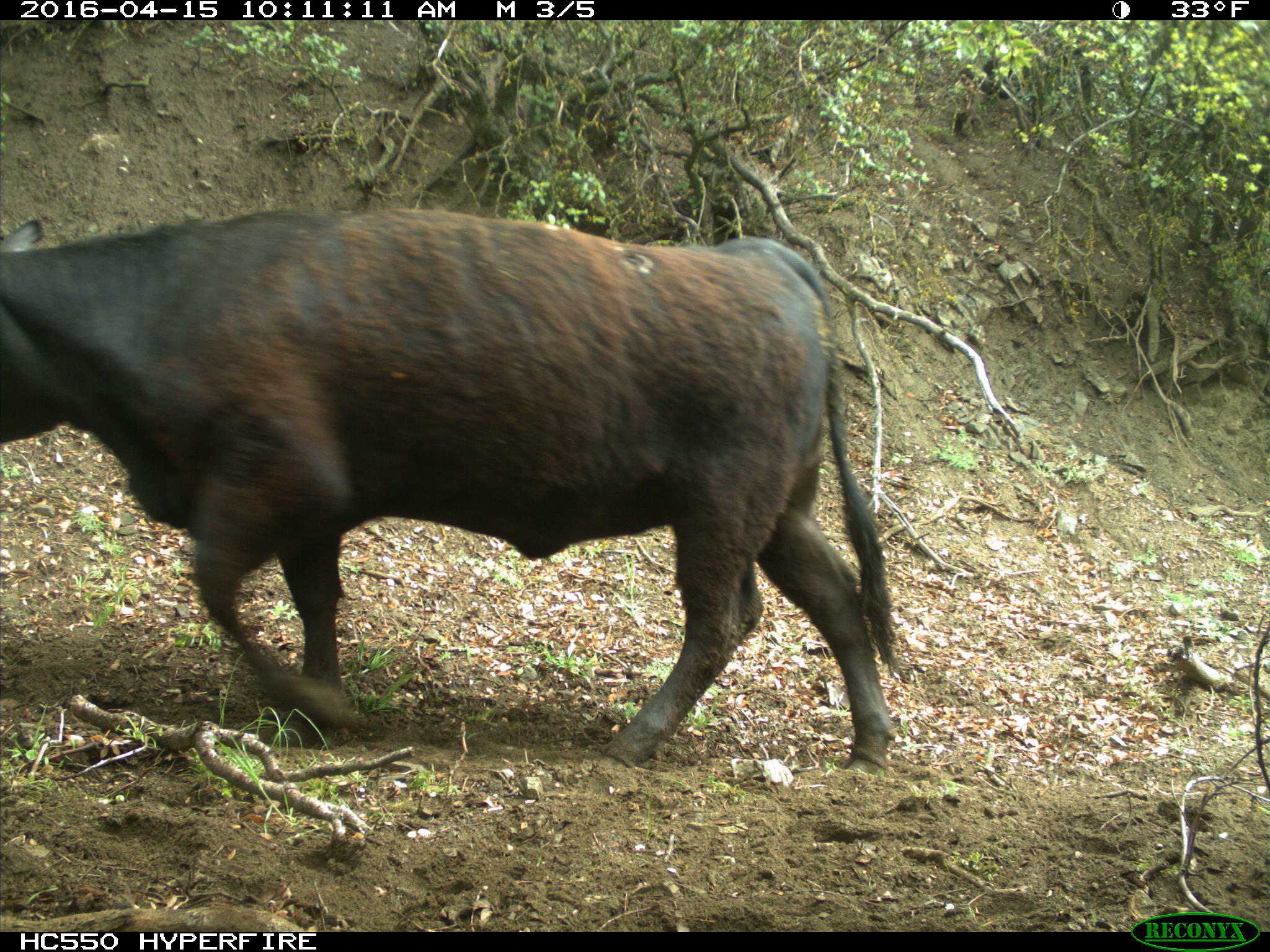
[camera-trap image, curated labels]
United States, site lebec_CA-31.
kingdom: Animalia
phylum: Chordata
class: Mammalia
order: Artiodactyla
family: Bovidae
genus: Bos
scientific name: Bos taurus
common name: domestic cow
Bos taurus (domestic cow).